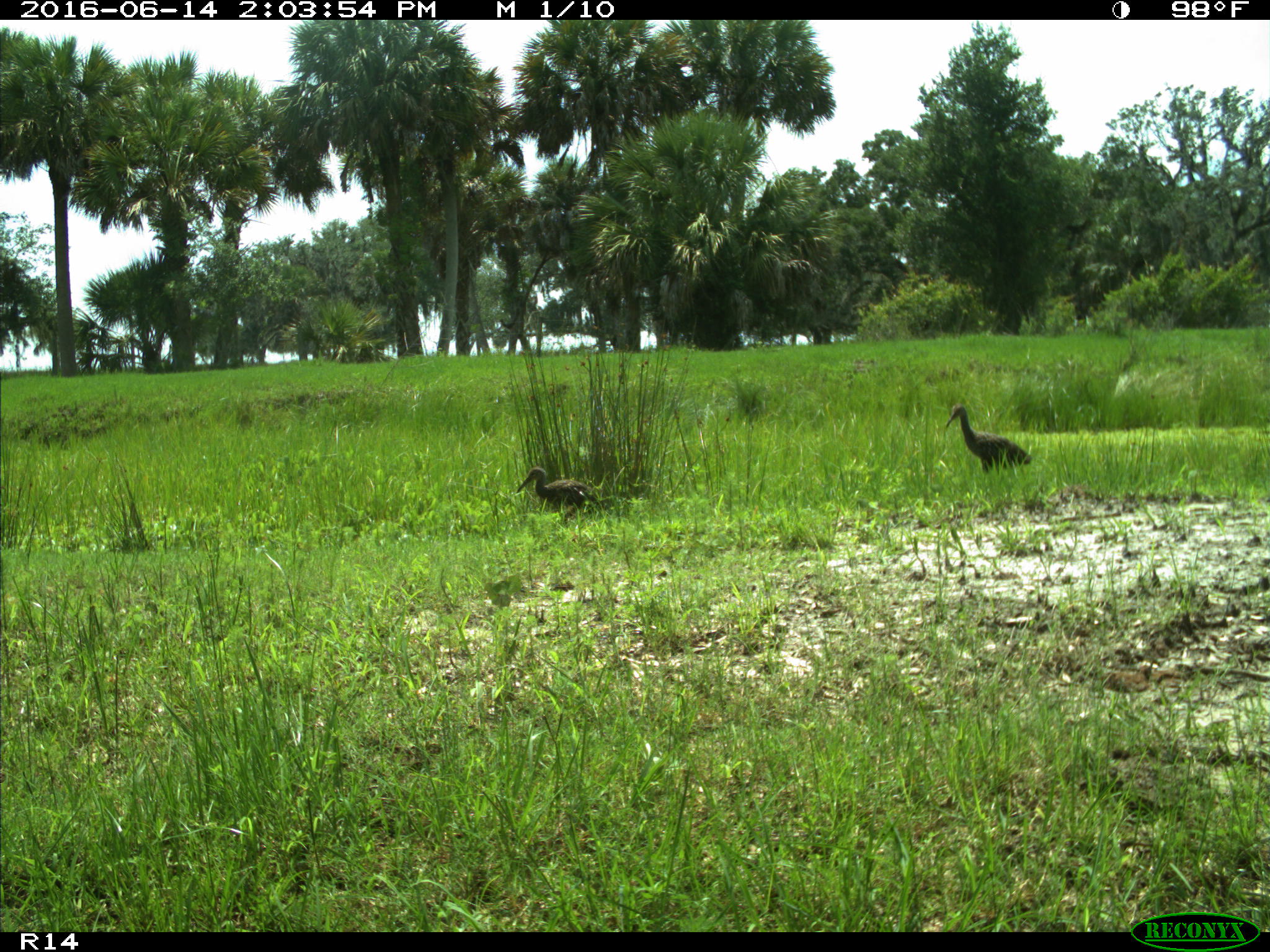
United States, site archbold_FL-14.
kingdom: Animalia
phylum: Chordata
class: Aves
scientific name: Aves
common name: birds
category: unidentified bird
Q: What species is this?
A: Unidentified bird (birds) (Aves).